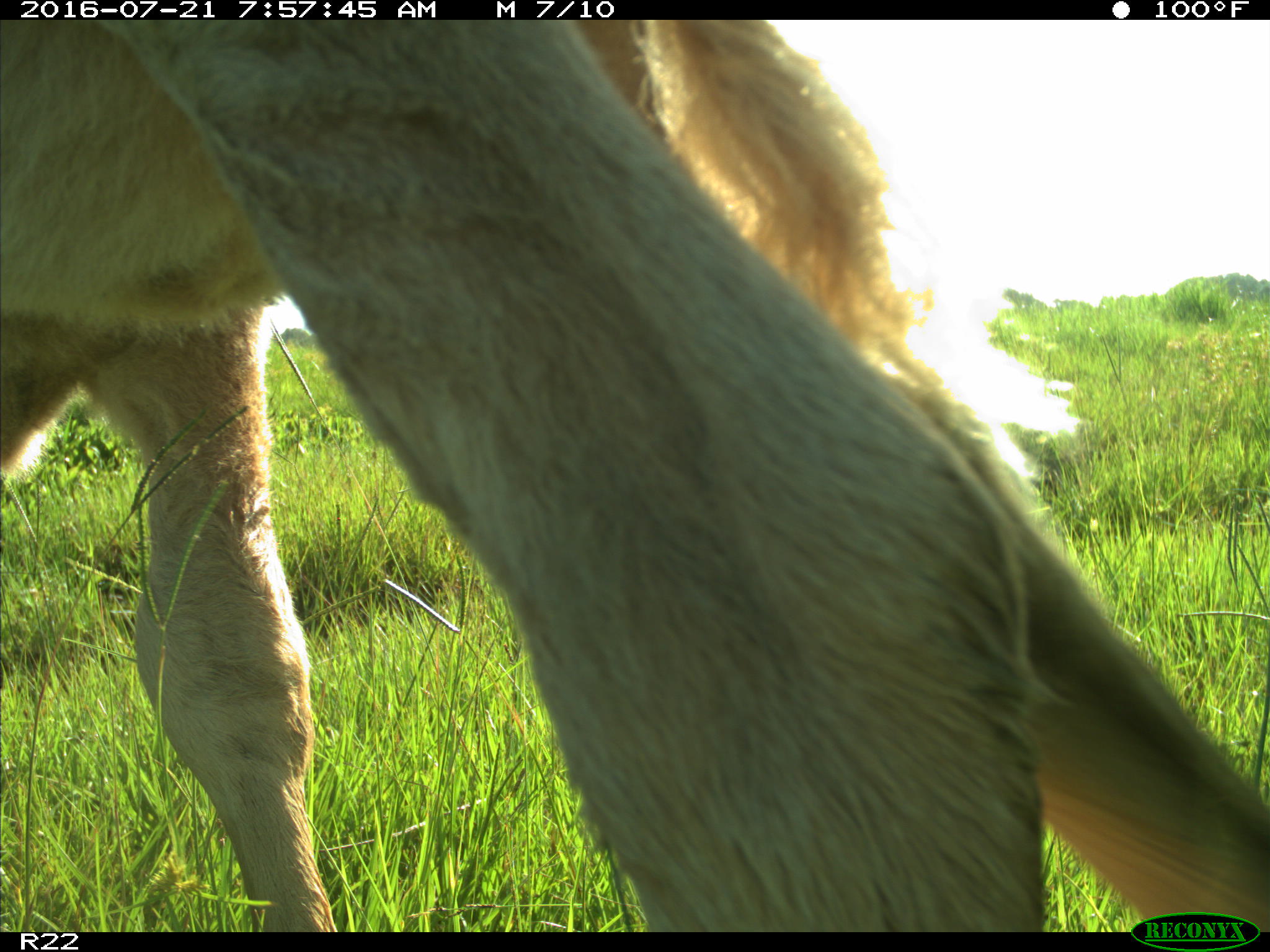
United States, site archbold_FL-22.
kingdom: Animalia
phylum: Chordata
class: Mammalia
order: Artiodactyla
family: Bovidae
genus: Bos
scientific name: Bos taurus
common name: domestic cow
Bos taurus (domestic cow).